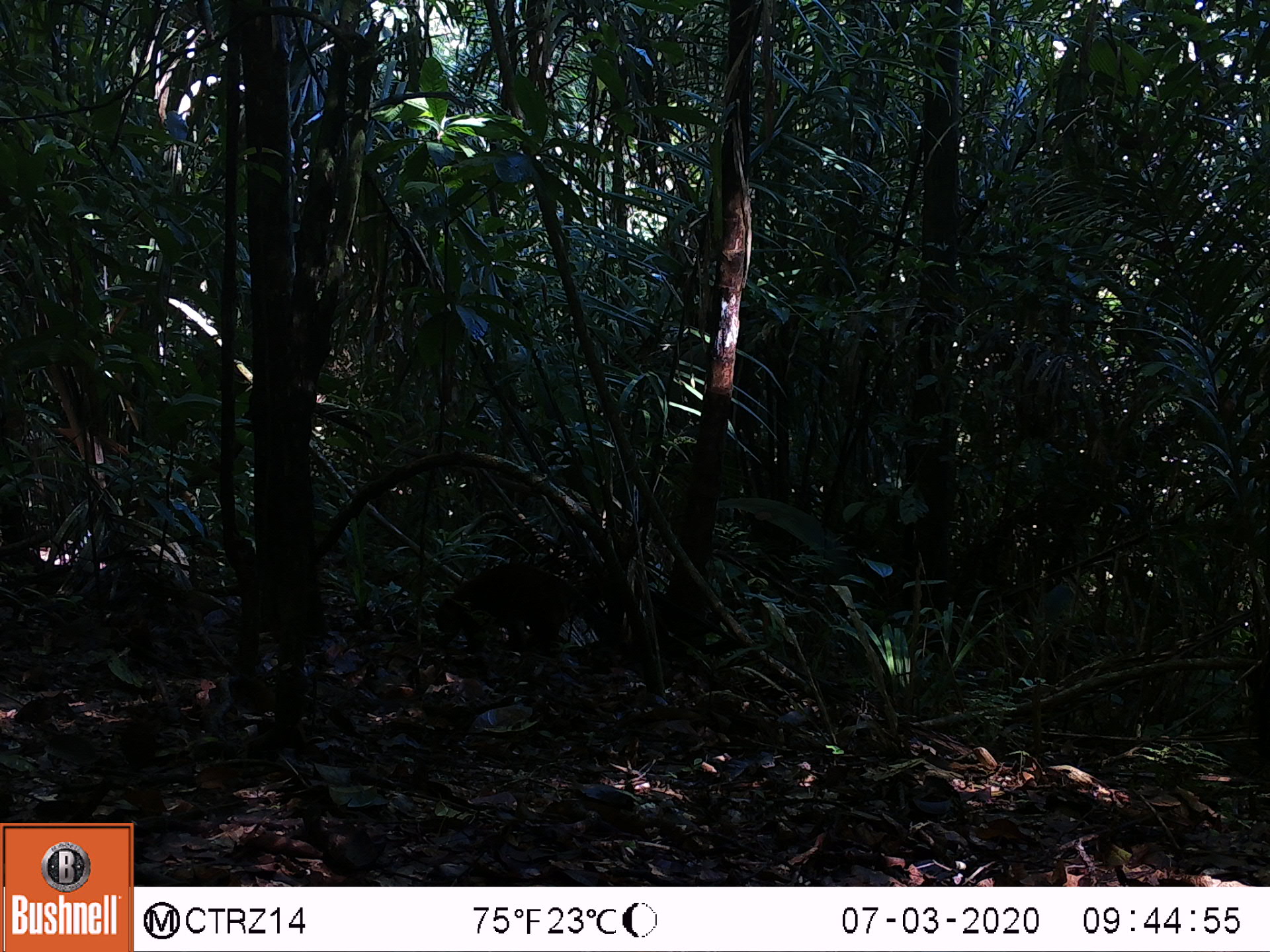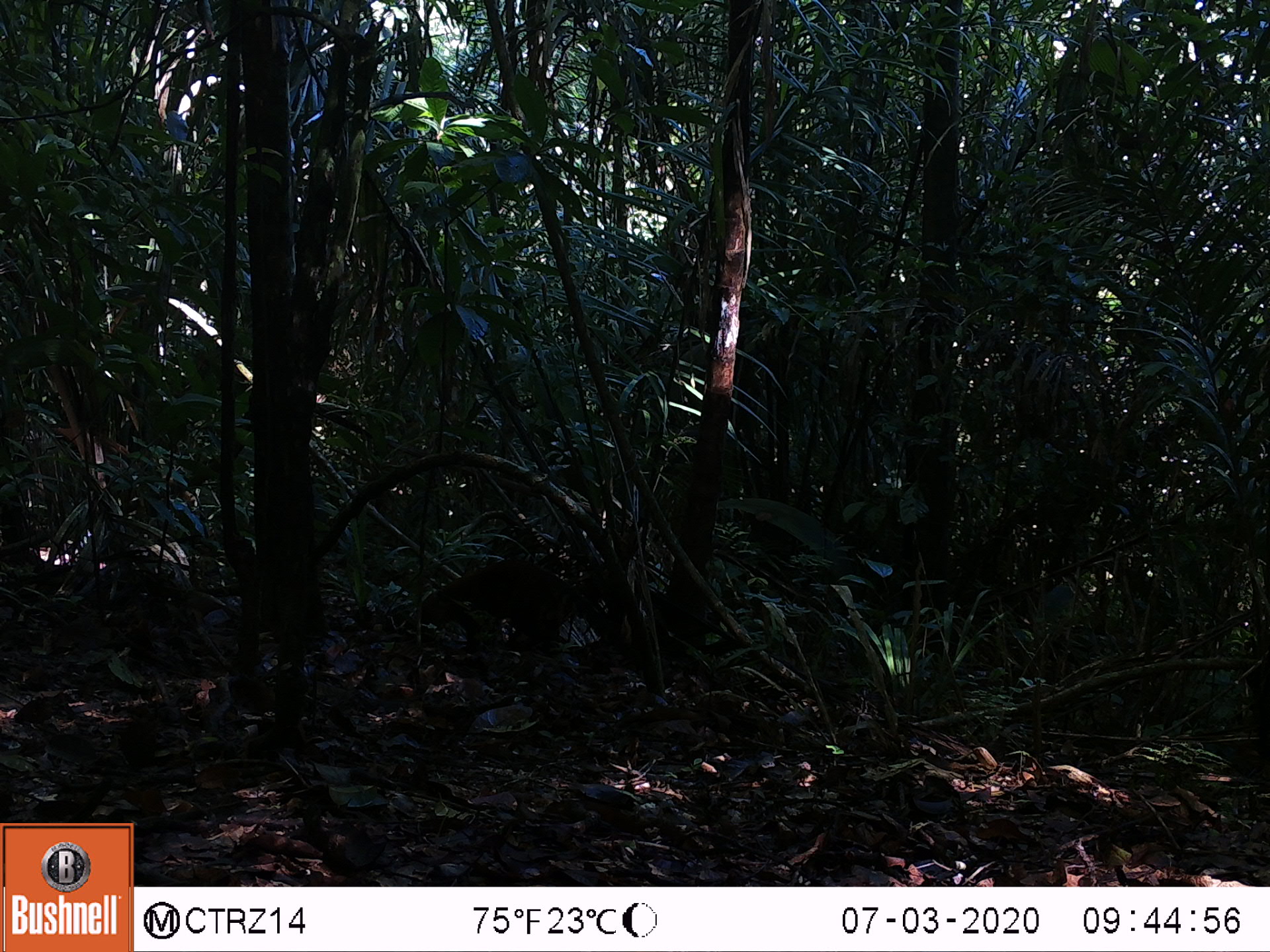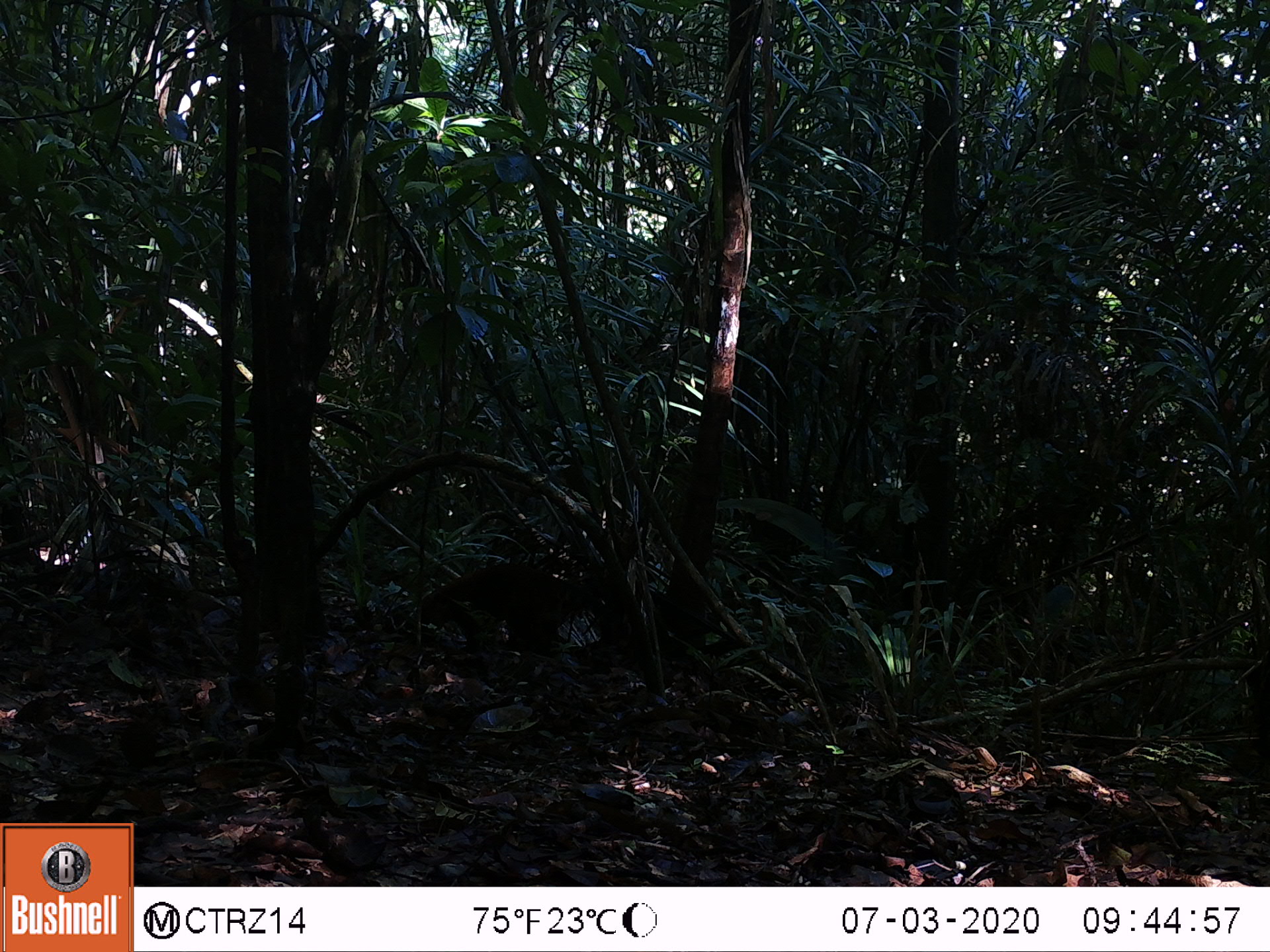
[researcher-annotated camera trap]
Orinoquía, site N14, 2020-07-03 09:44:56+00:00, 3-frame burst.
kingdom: Animalia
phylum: Chordata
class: Mammalia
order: Carnivora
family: Procyonidae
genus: Nasua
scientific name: Nasua nasua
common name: south american coati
South american coati (Nasua nasua).